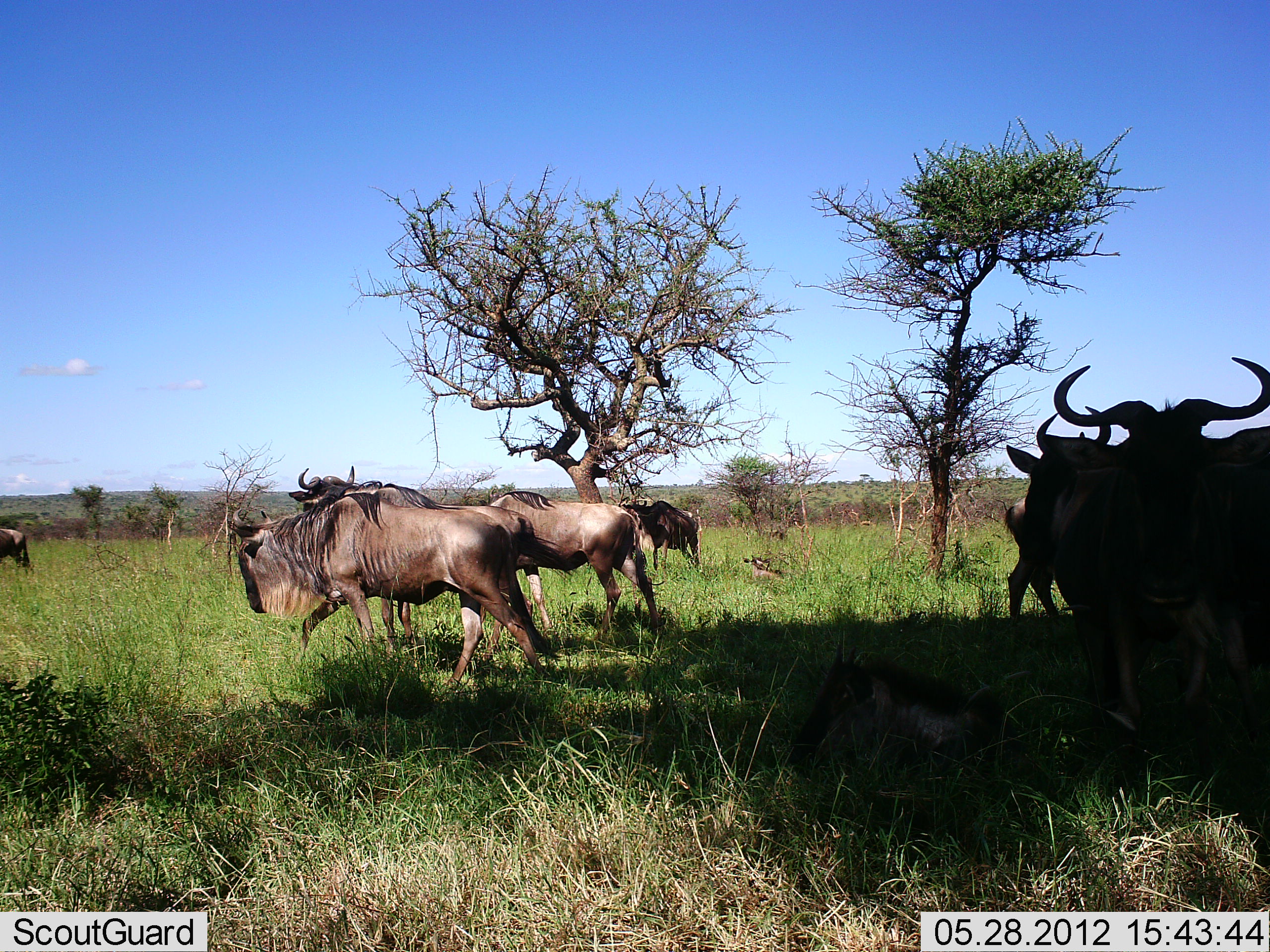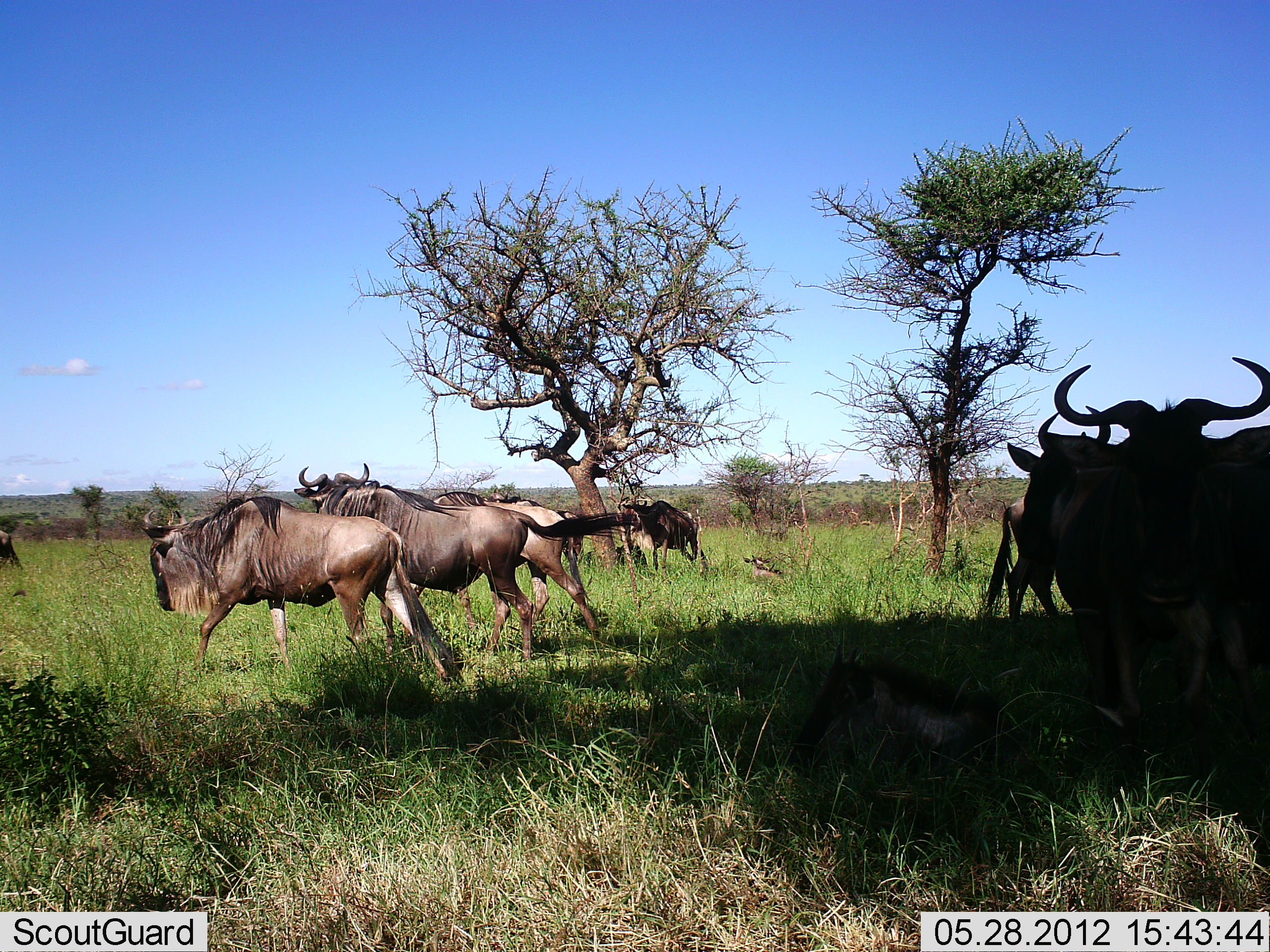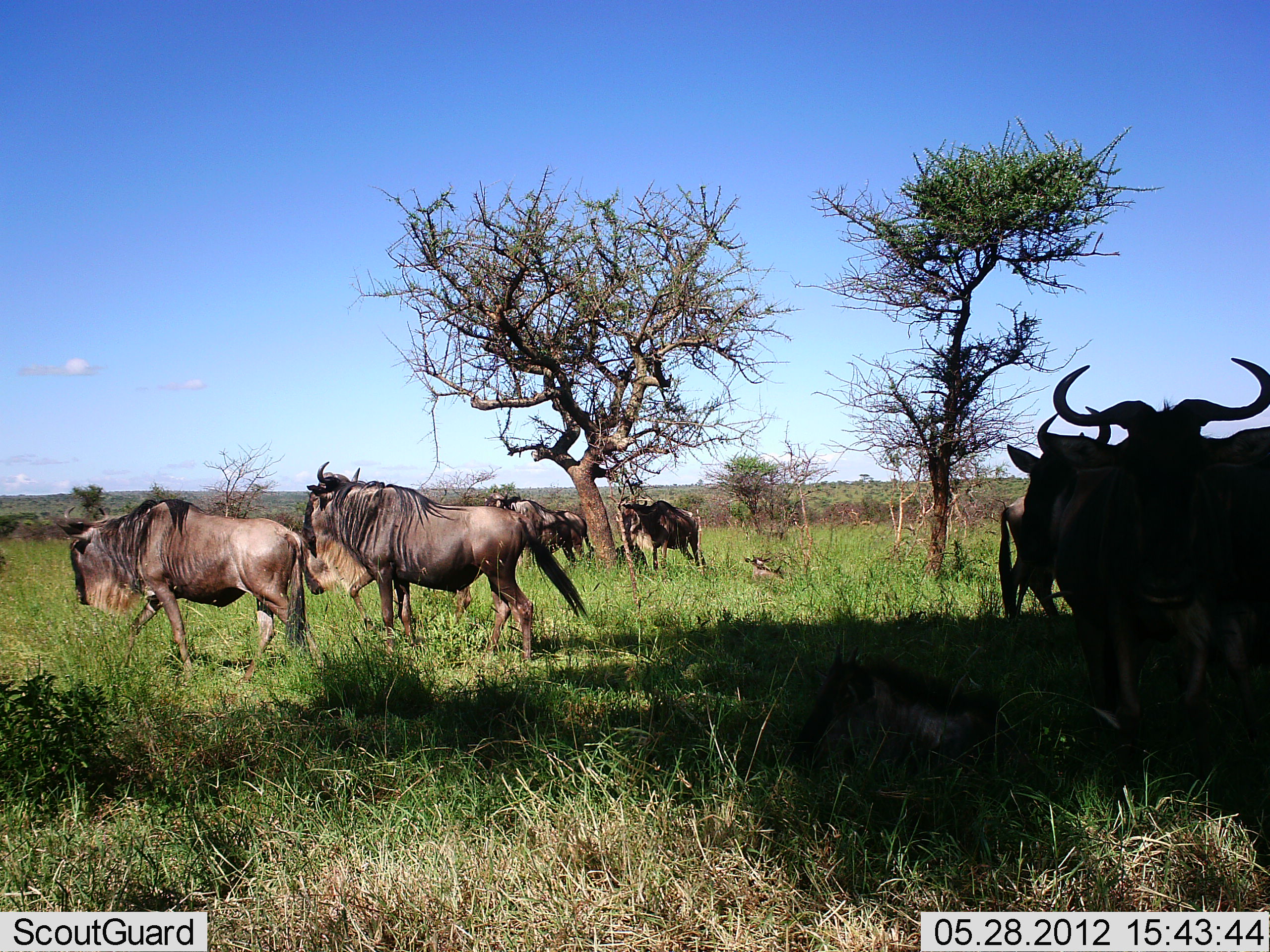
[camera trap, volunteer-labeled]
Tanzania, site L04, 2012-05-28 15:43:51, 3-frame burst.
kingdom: Animalia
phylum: Chordata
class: Mammalia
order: Artiodactyla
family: Bovidae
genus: Connochaetes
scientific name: Connochaetes taurinus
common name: blue wildebeest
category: wildebeest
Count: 9.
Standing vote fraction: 60%.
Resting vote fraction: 30%.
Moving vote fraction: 90%.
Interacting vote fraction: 0%.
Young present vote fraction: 20%.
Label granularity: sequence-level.